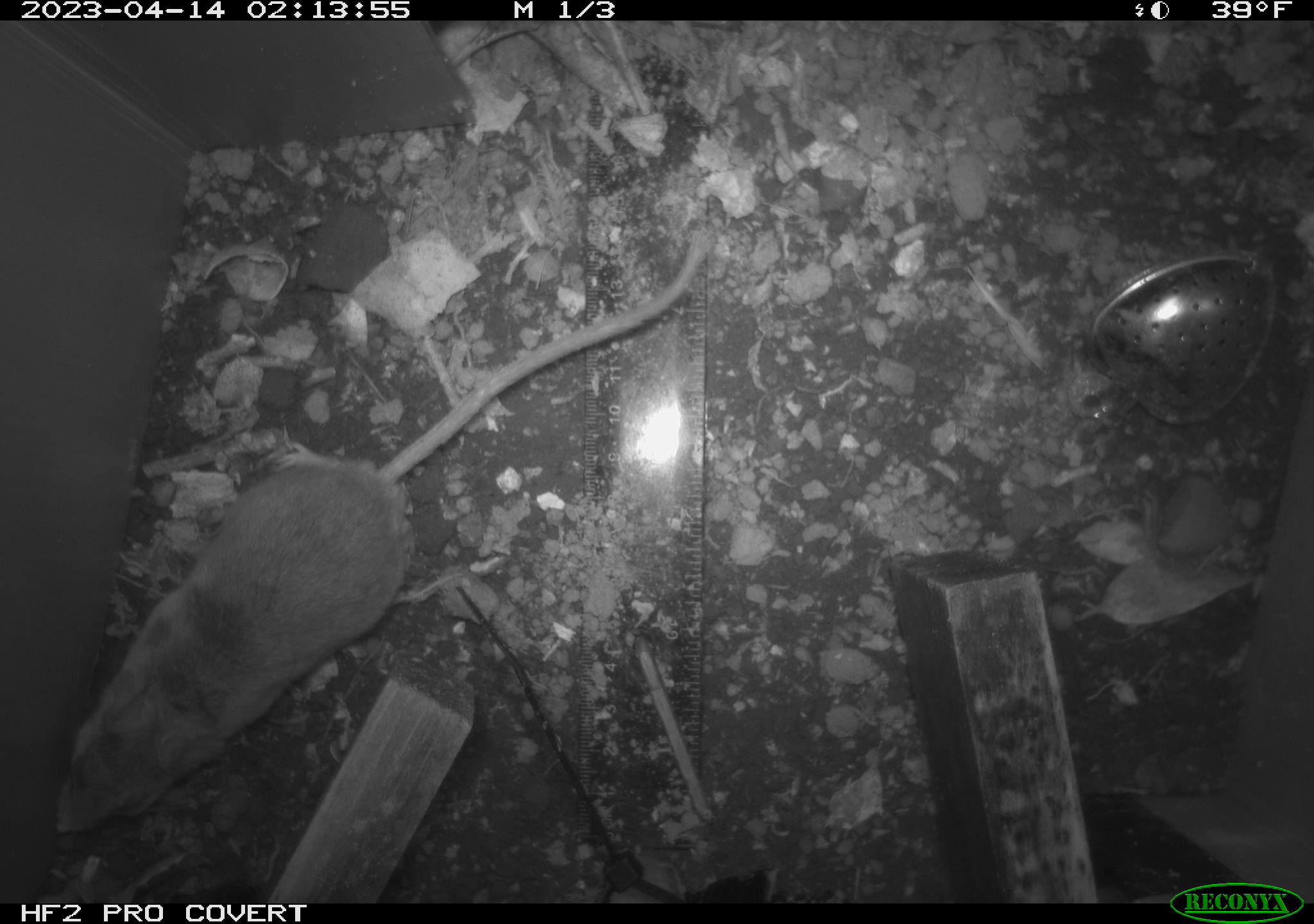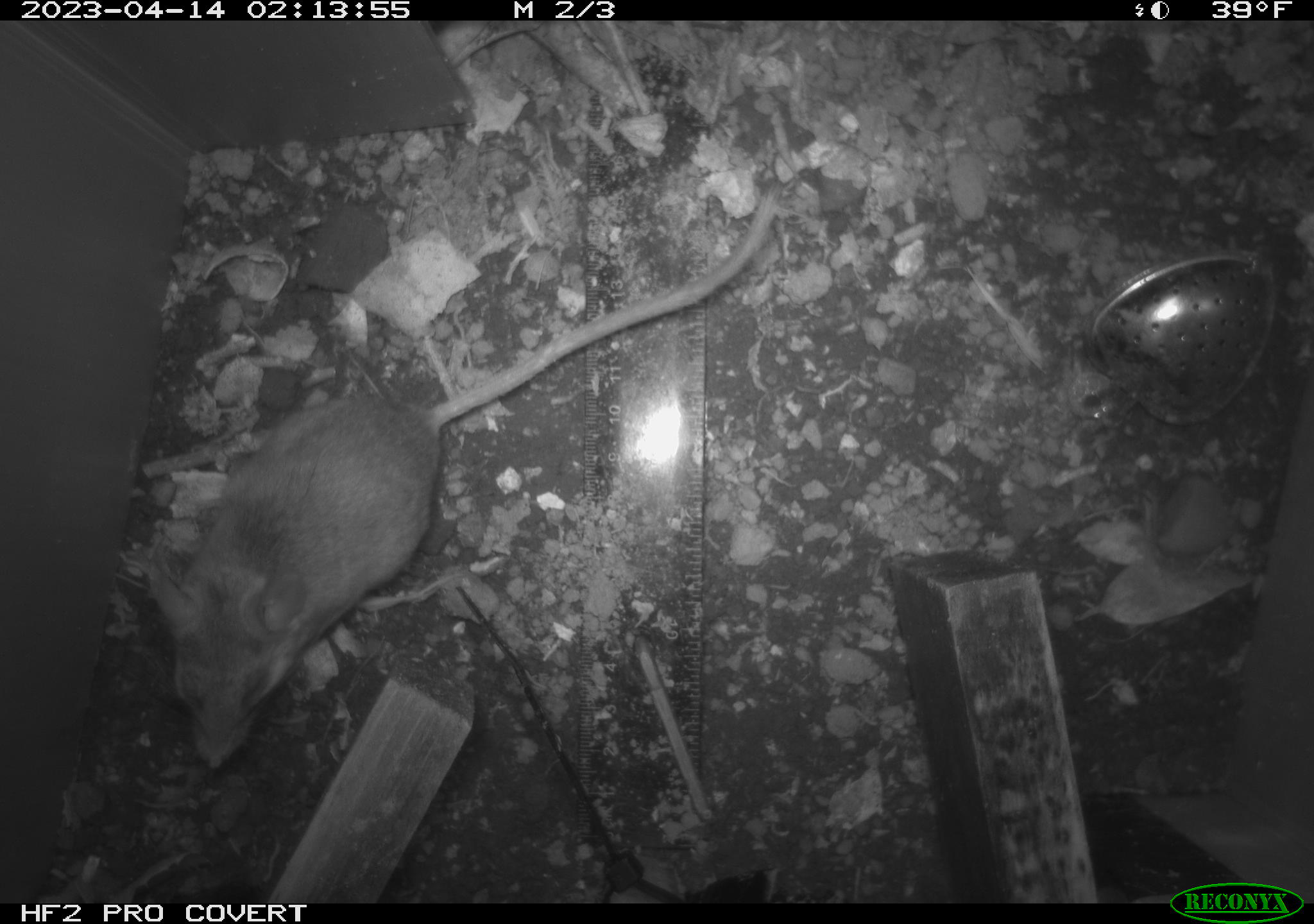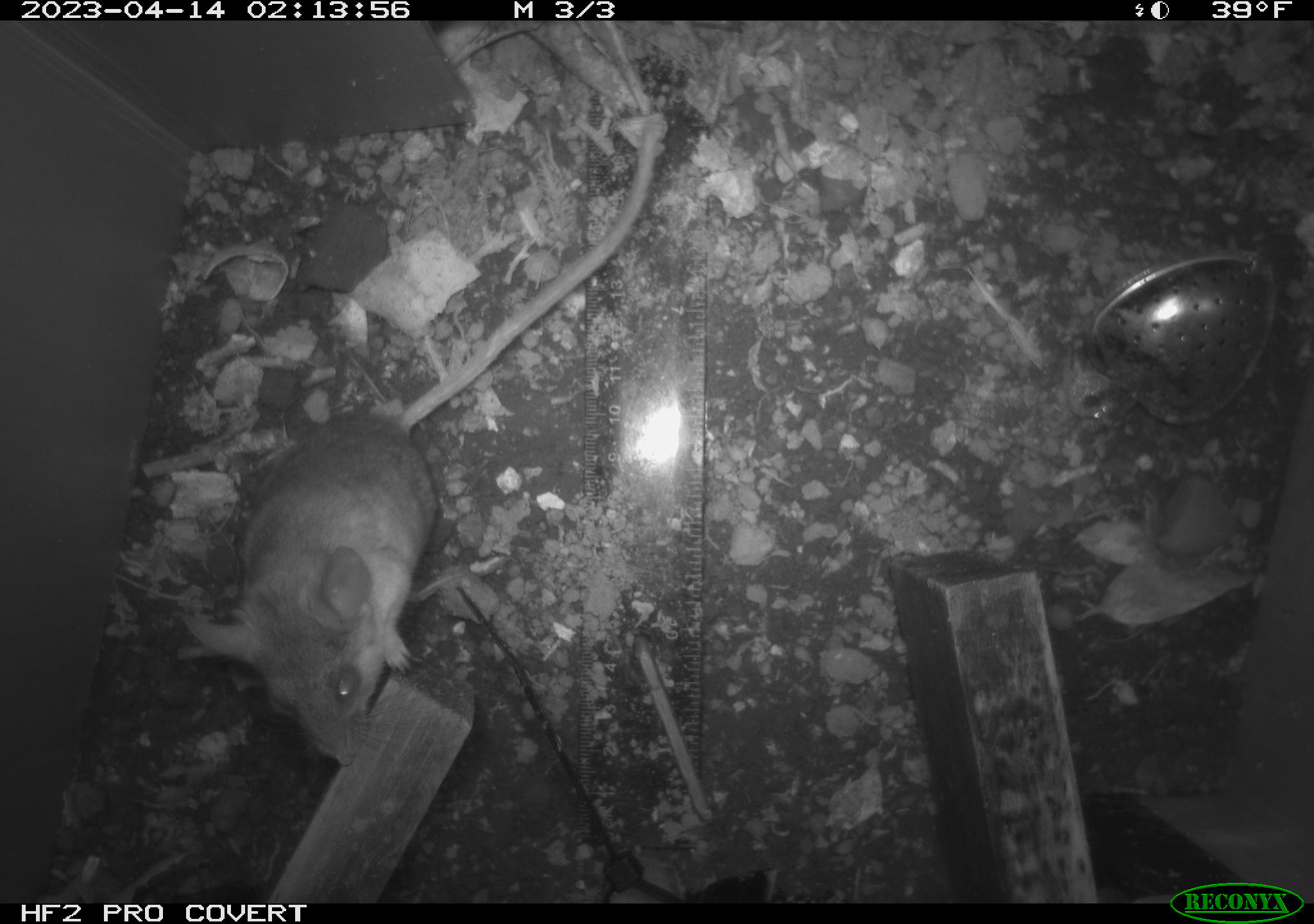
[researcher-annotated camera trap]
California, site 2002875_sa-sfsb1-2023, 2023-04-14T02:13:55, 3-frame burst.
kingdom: Animalia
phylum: Chordata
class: Mammalia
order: Rodentia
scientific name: Rodentia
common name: mouse species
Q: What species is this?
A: Mouse species (Rodentia).